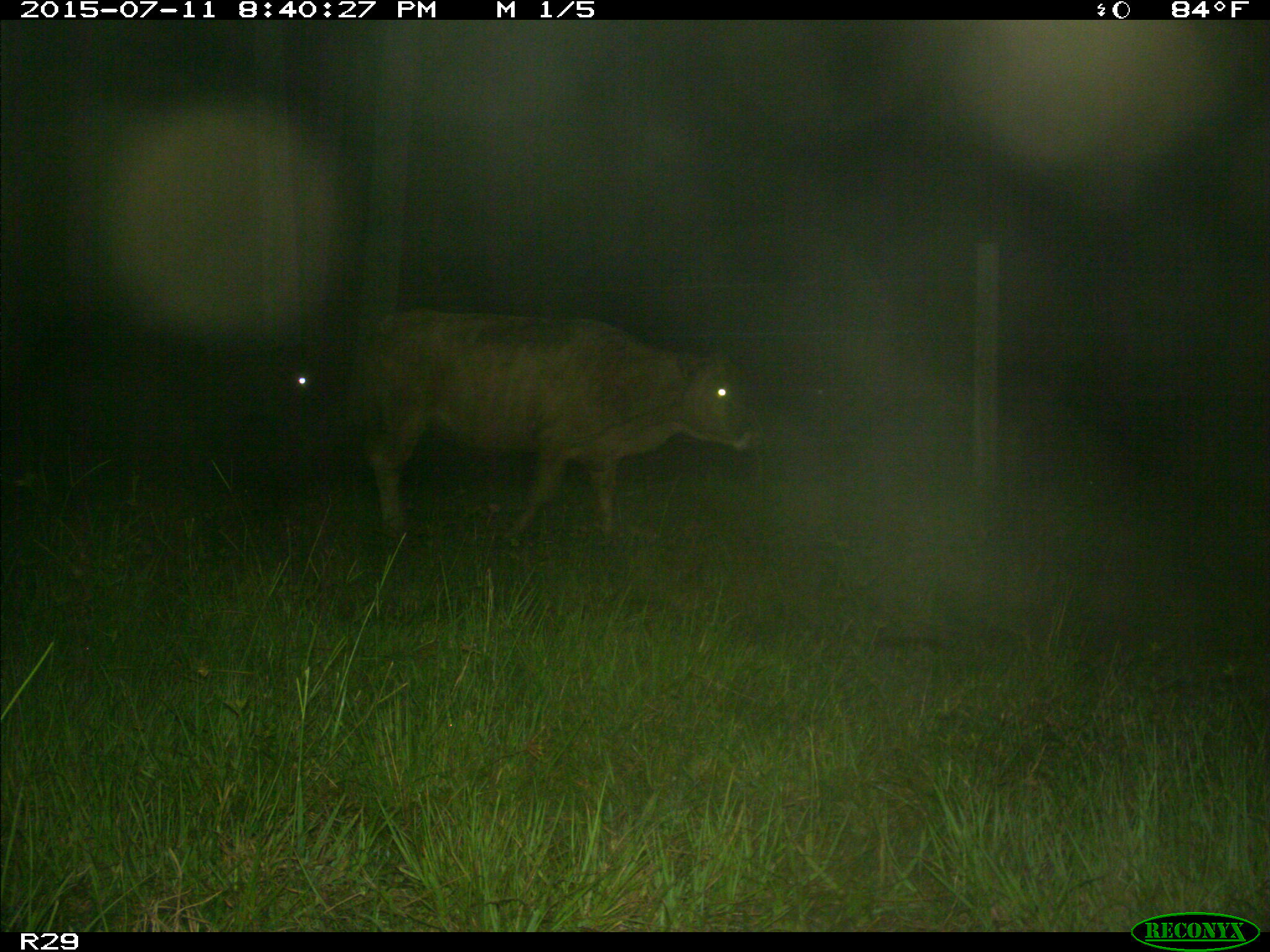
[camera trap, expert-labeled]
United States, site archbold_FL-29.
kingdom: Animalia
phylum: Chordata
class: Mammalia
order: Artiodactyla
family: Bovidae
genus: Bos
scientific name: Bos taurus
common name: domestic cow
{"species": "Bos taurus (domestic cow)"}